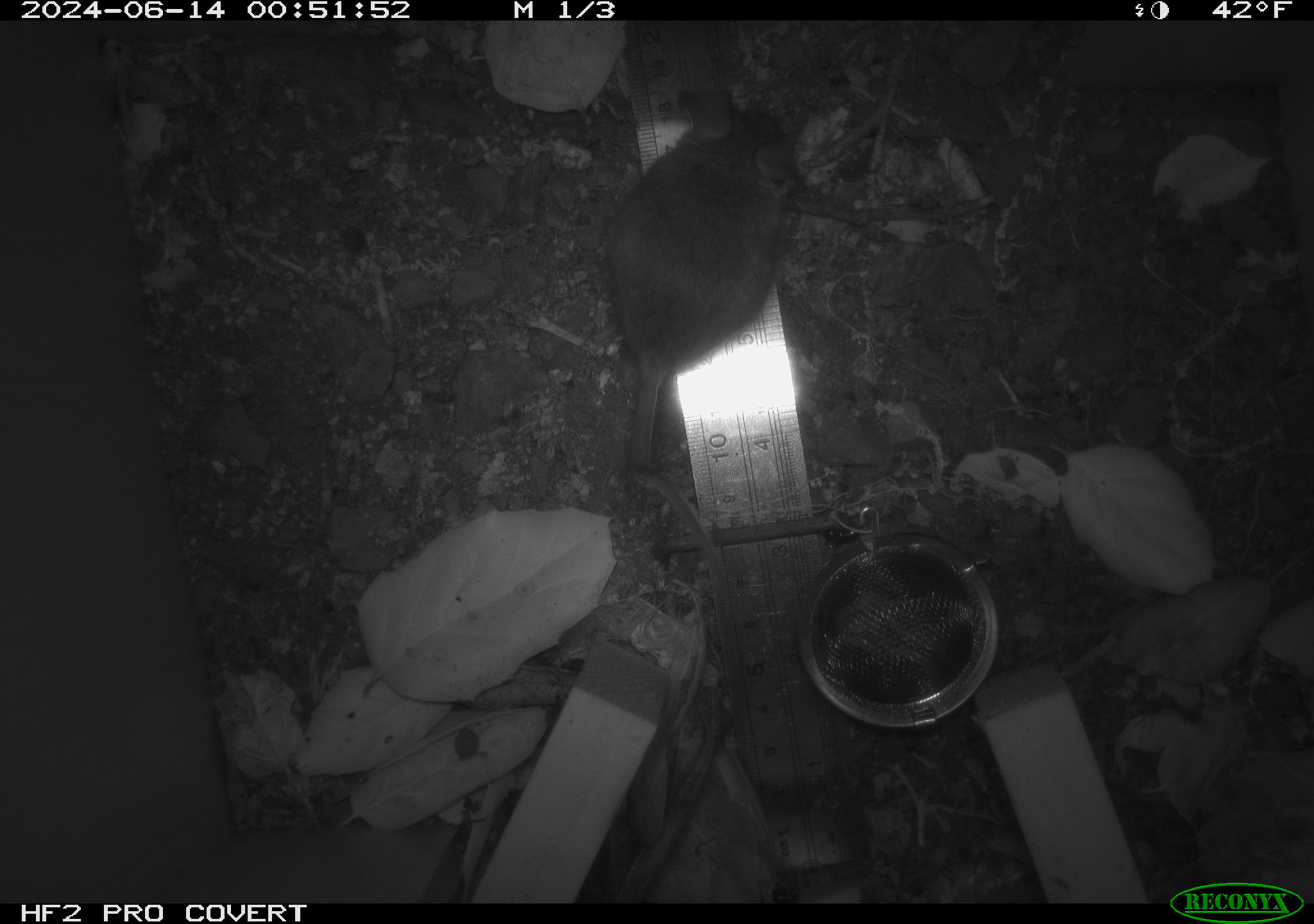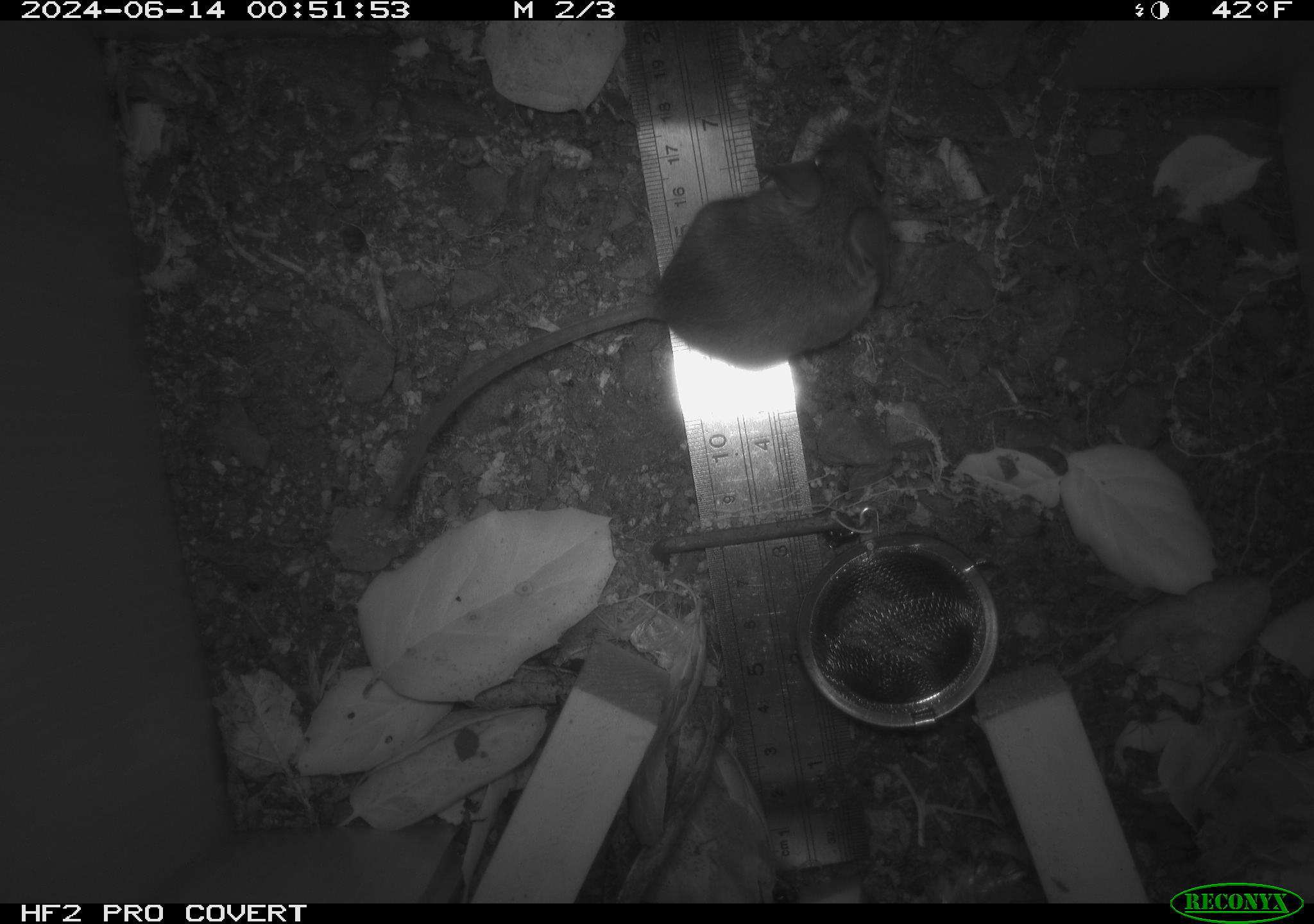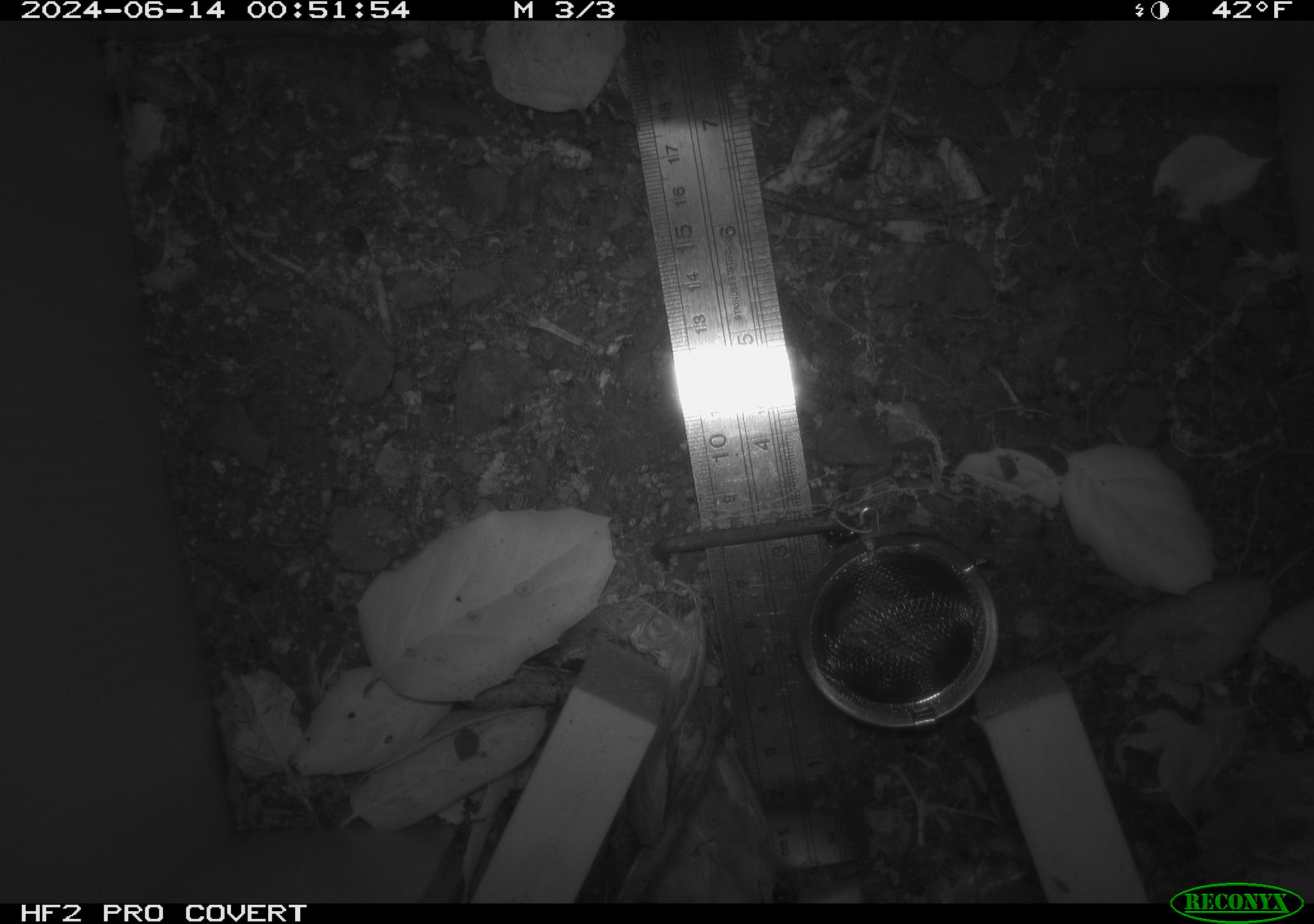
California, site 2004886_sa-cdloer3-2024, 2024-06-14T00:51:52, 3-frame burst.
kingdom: Animalia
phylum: Chordata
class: Mammalia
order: Rodentia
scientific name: Rodentia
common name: rodent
Rodent (Rodentia).